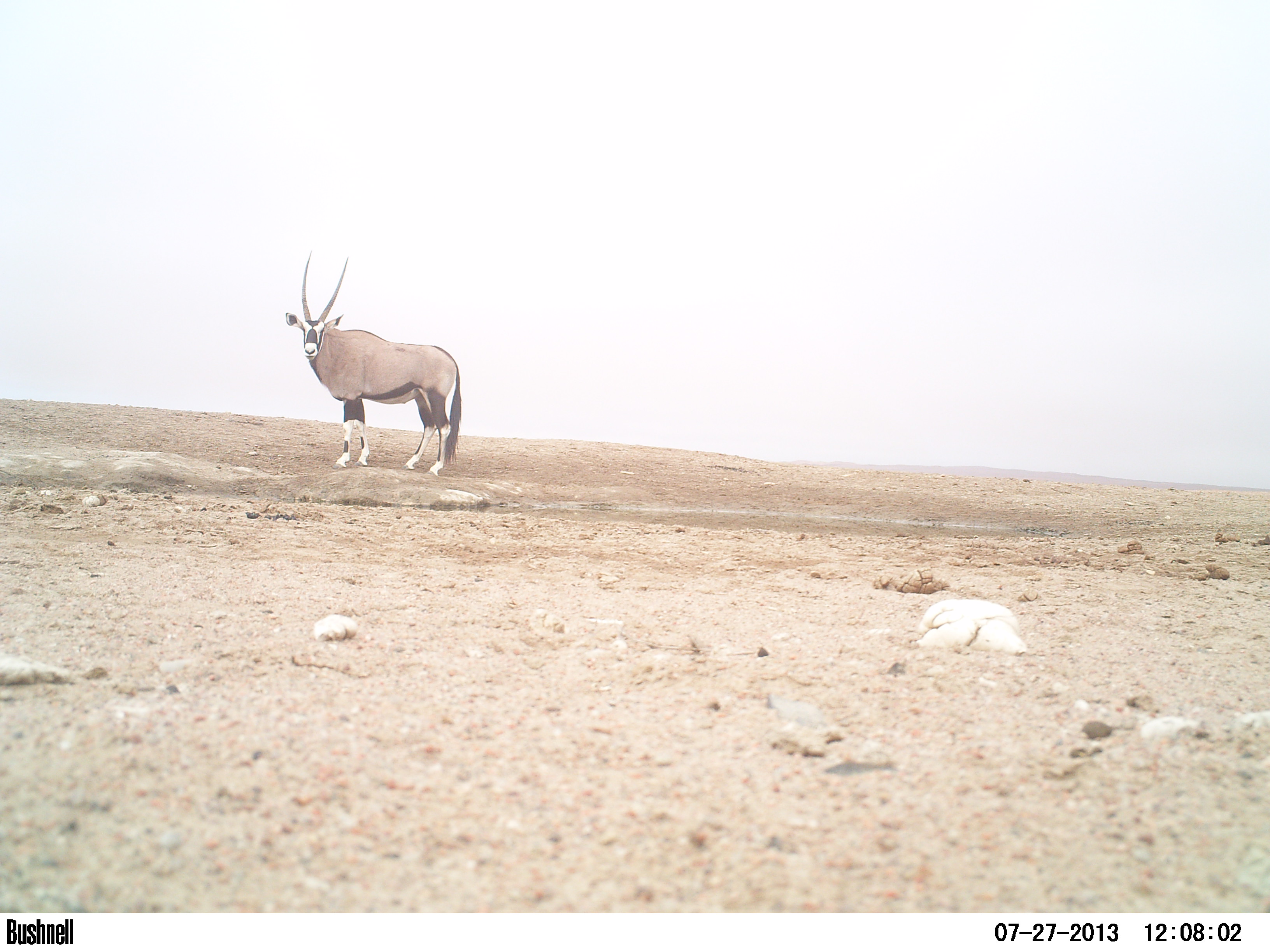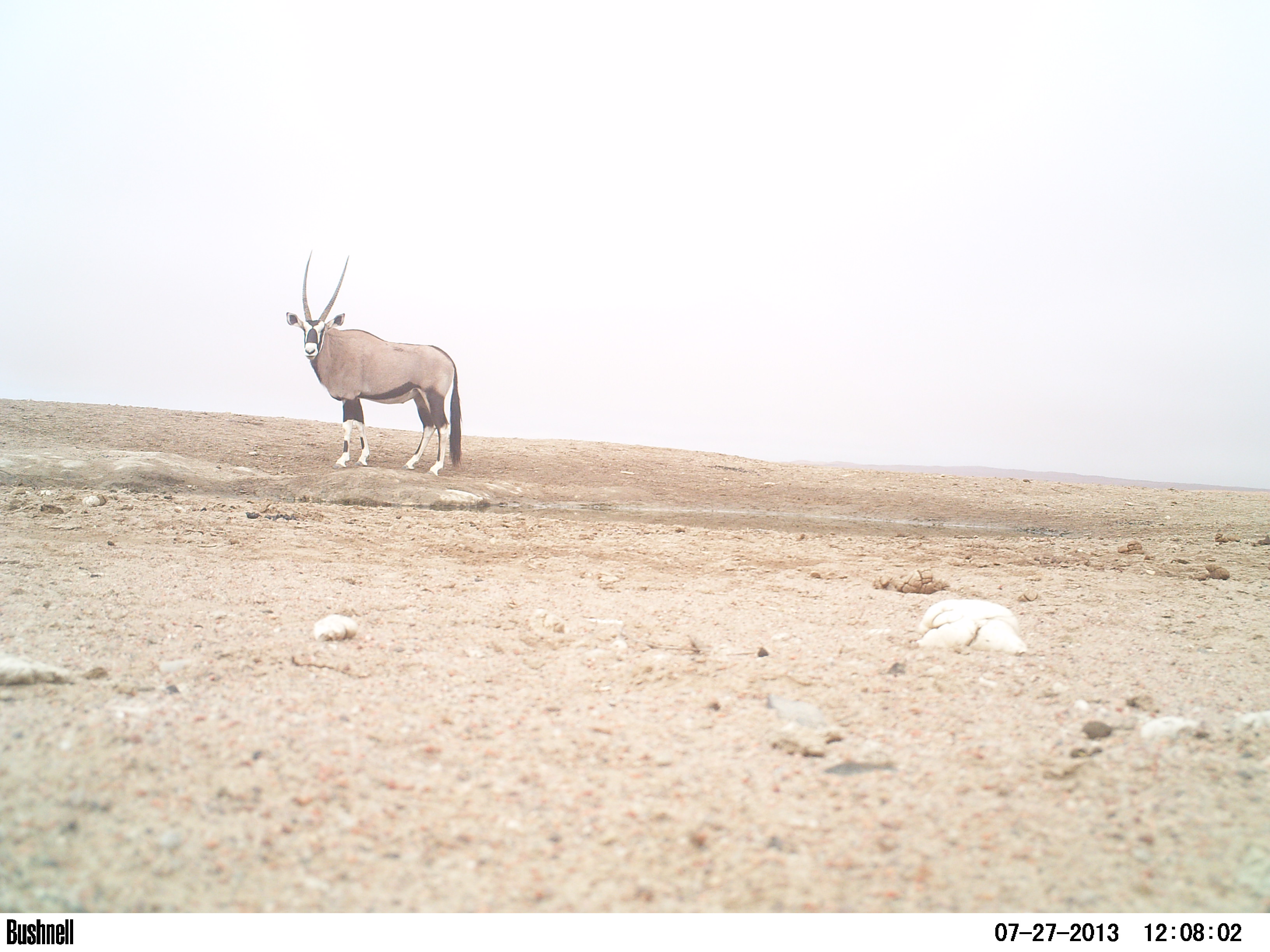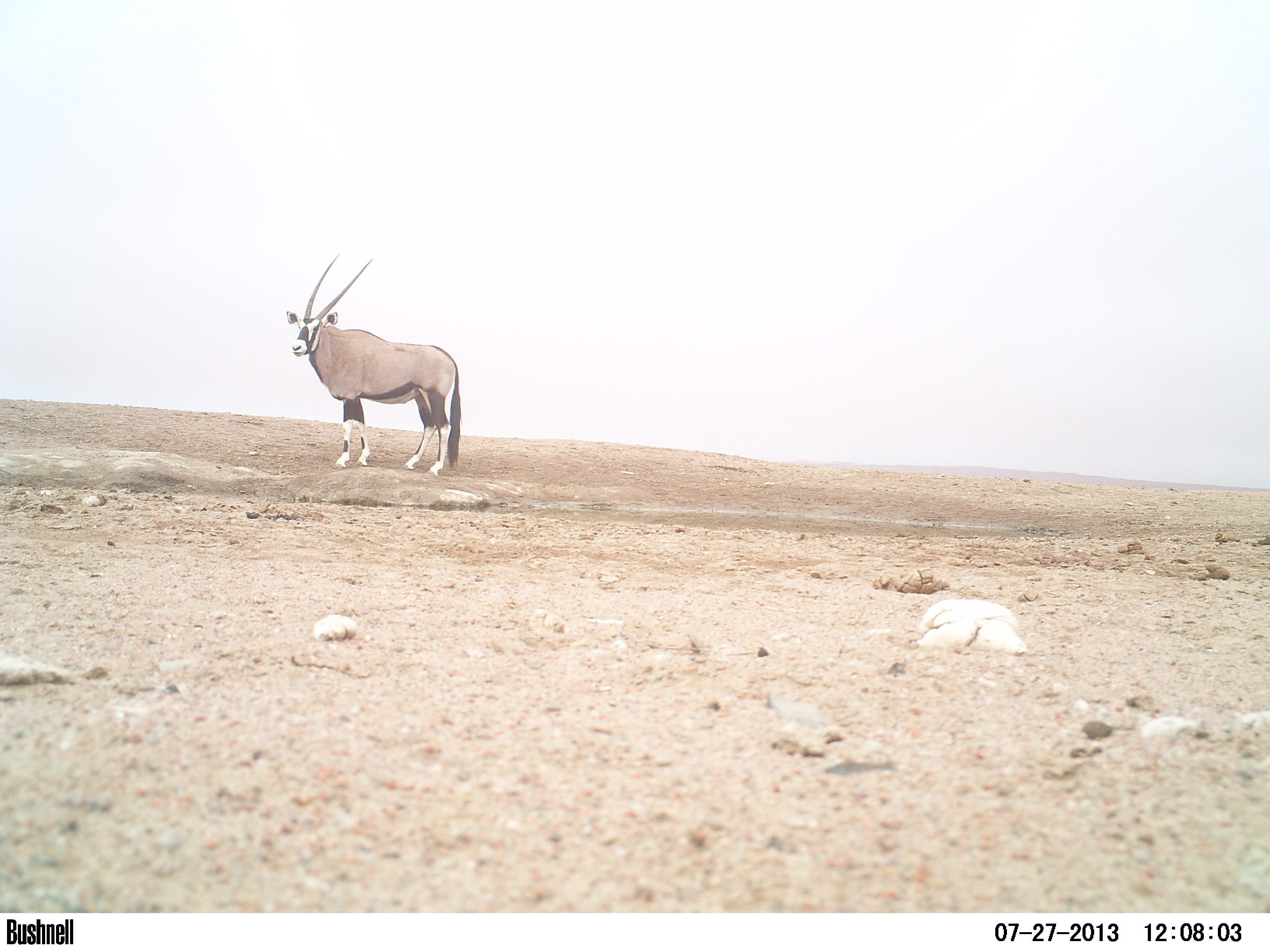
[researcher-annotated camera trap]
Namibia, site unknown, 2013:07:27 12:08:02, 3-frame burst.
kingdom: Animalia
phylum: Chordata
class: Mammalia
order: Artiodactyla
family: Bovidae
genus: Oryx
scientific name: Oryx gazella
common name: gemsbok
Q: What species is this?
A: Oryx gazella (gemsbok).